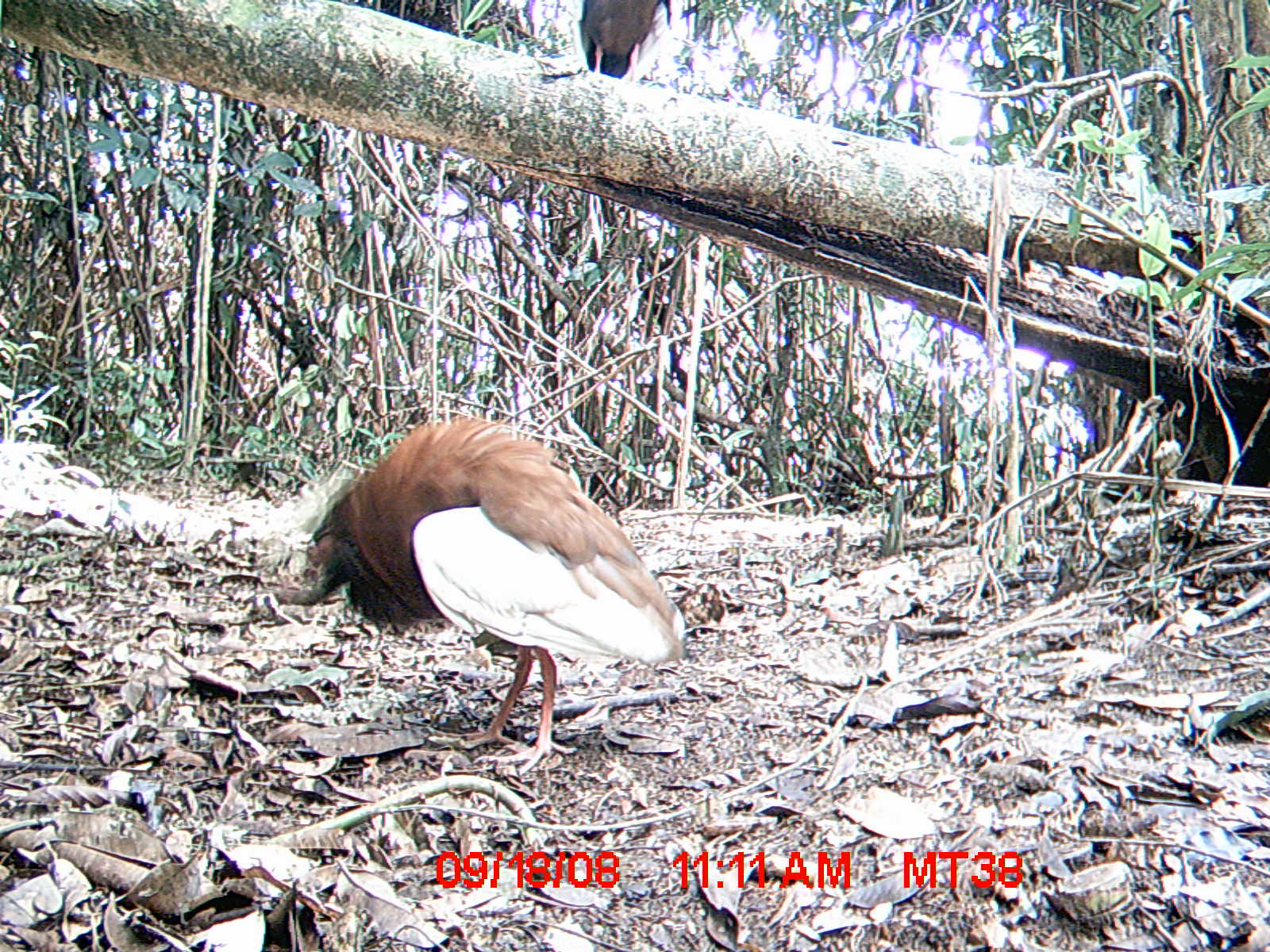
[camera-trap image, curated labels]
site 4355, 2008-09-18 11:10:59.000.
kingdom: Animalia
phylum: Chordata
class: Aves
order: Cuculiformes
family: Cuculidae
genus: Coua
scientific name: Coua serriana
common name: red-breasted coua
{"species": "Coua serriana (red-breasted coua)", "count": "2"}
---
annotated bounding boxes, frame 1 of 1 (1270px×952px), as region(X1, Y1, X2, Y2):
coua serriana: region(270, 411, 685, 775); region(570, 1, 678, 80)